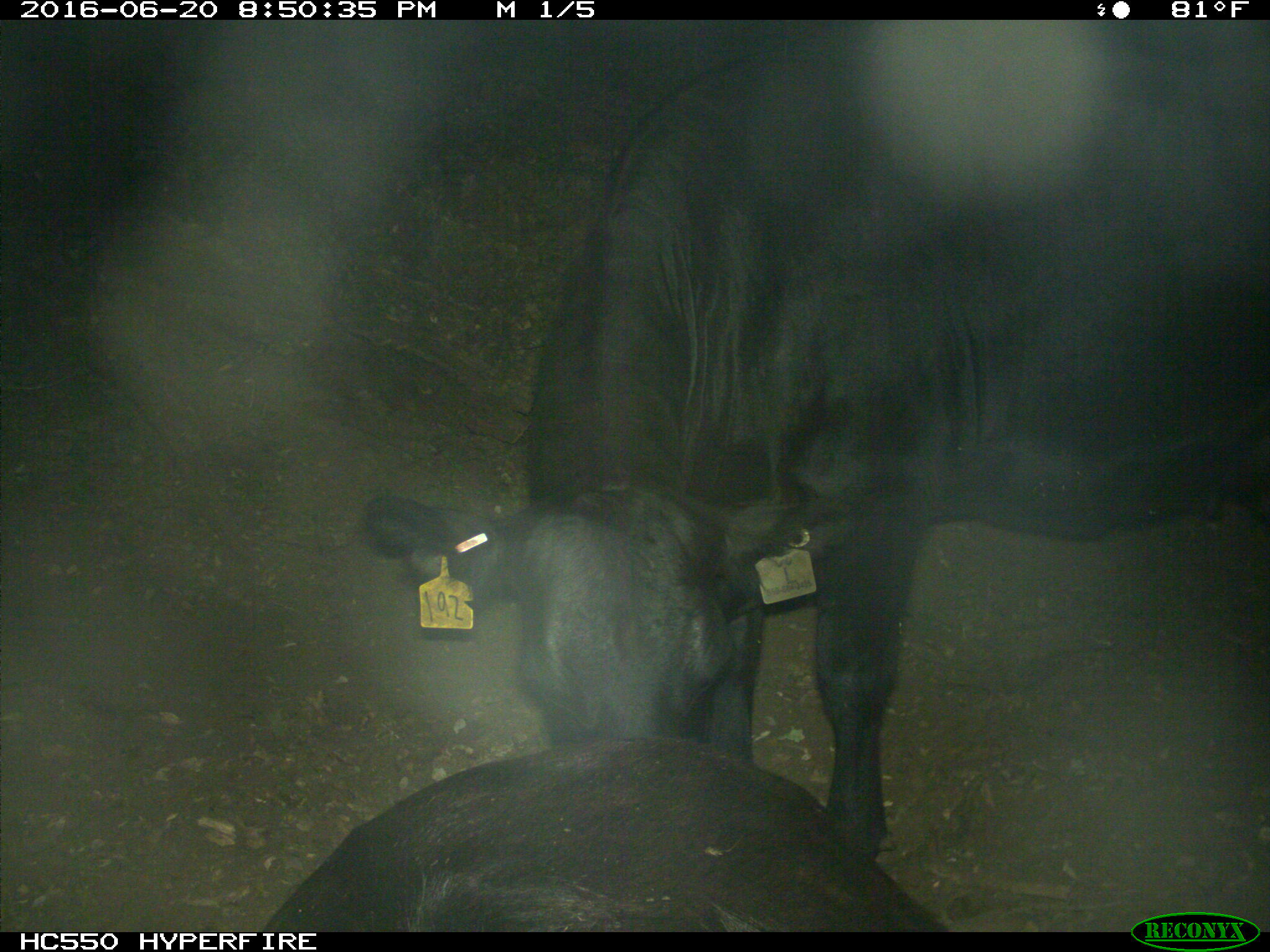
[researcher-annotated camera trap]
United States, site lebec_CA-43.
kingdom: Animalia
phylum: Chordata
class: Mammalia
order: Artiodactyla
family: Bovidae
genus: Bos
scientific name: Bos taurus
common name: domestic cow